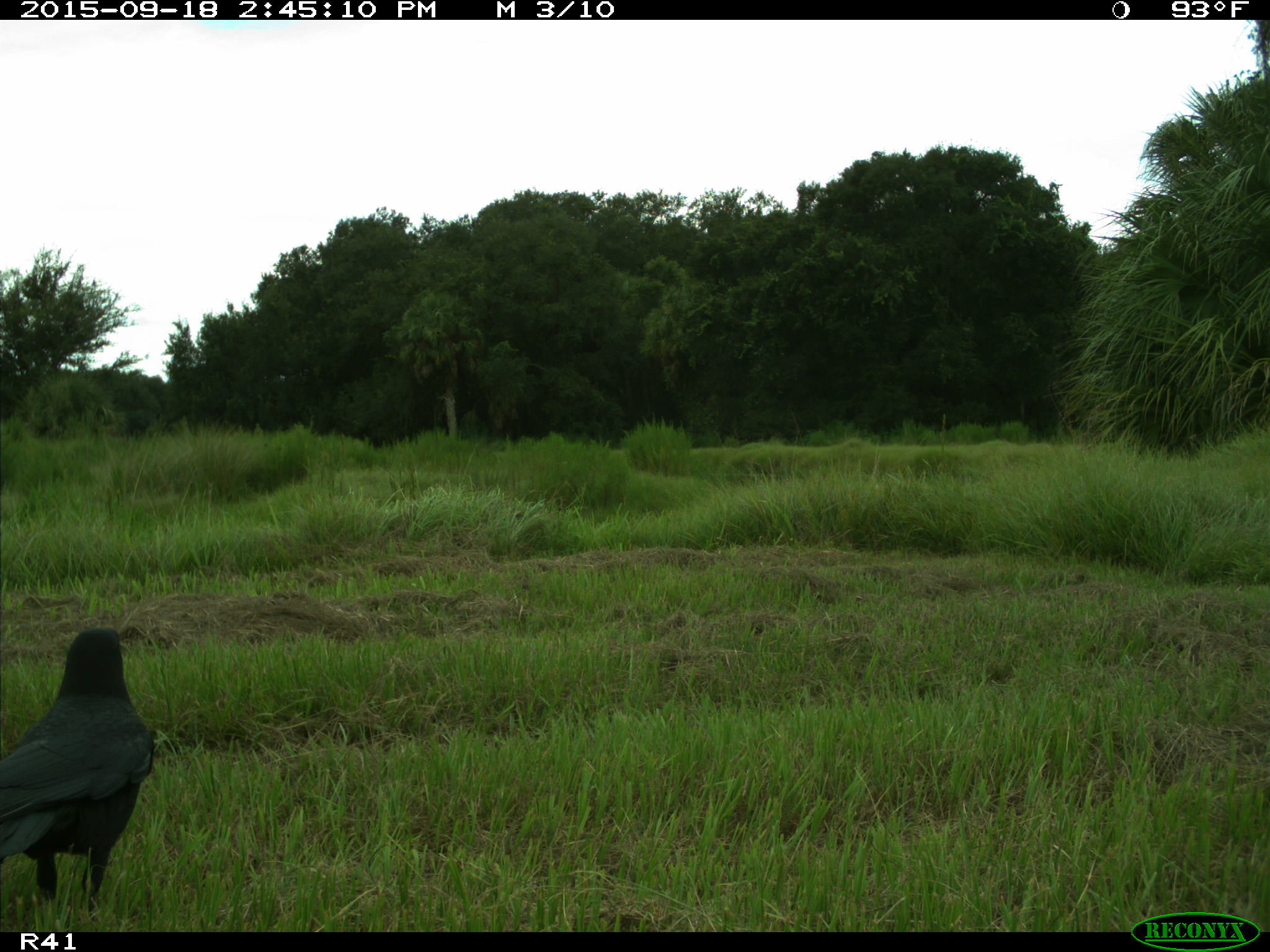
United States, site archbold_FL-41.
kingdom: Animalia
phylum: Chordata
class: Aves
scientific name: Aves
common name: birds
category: unidentified bird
Unidentified bird (birds) (Aves).